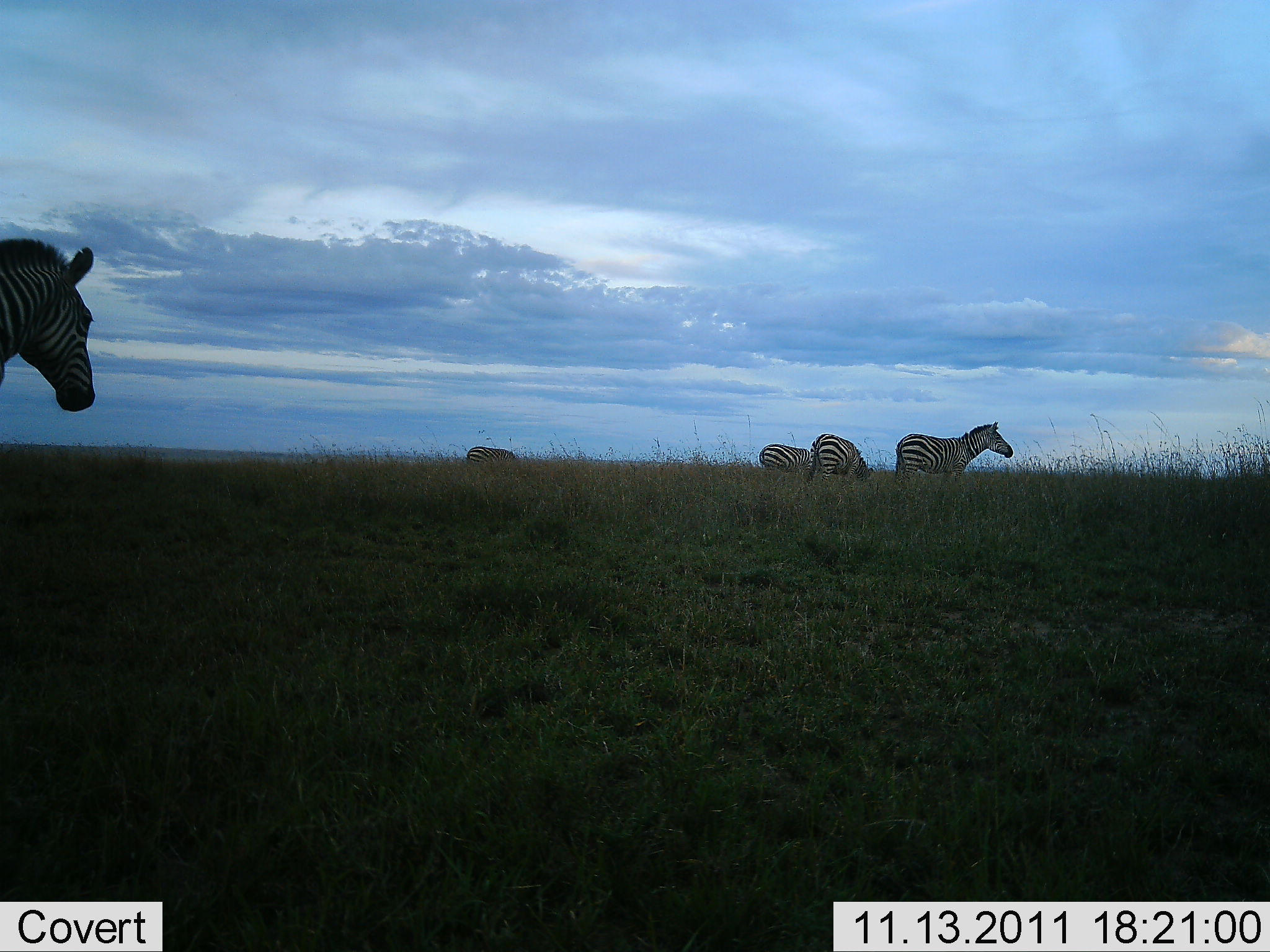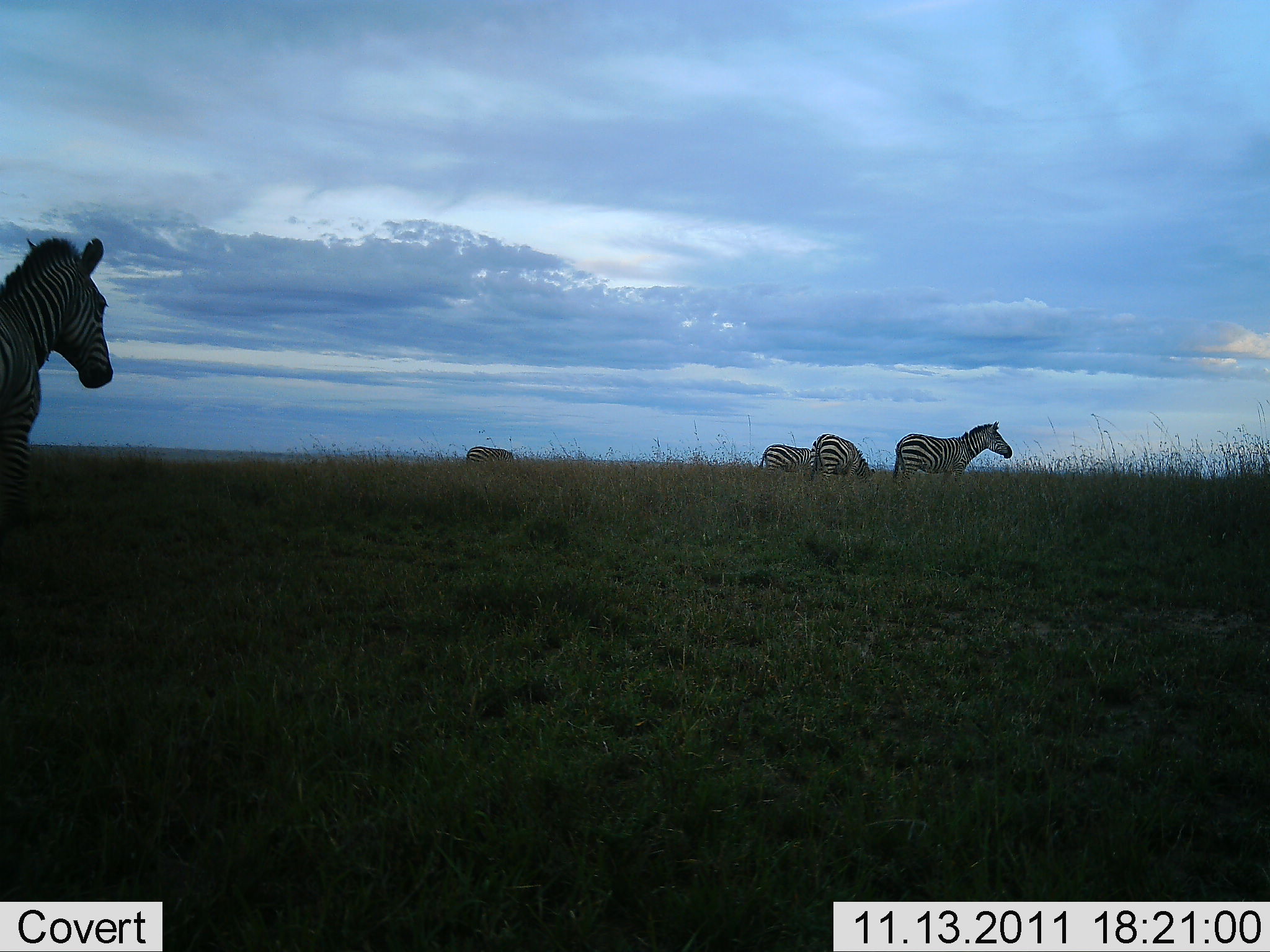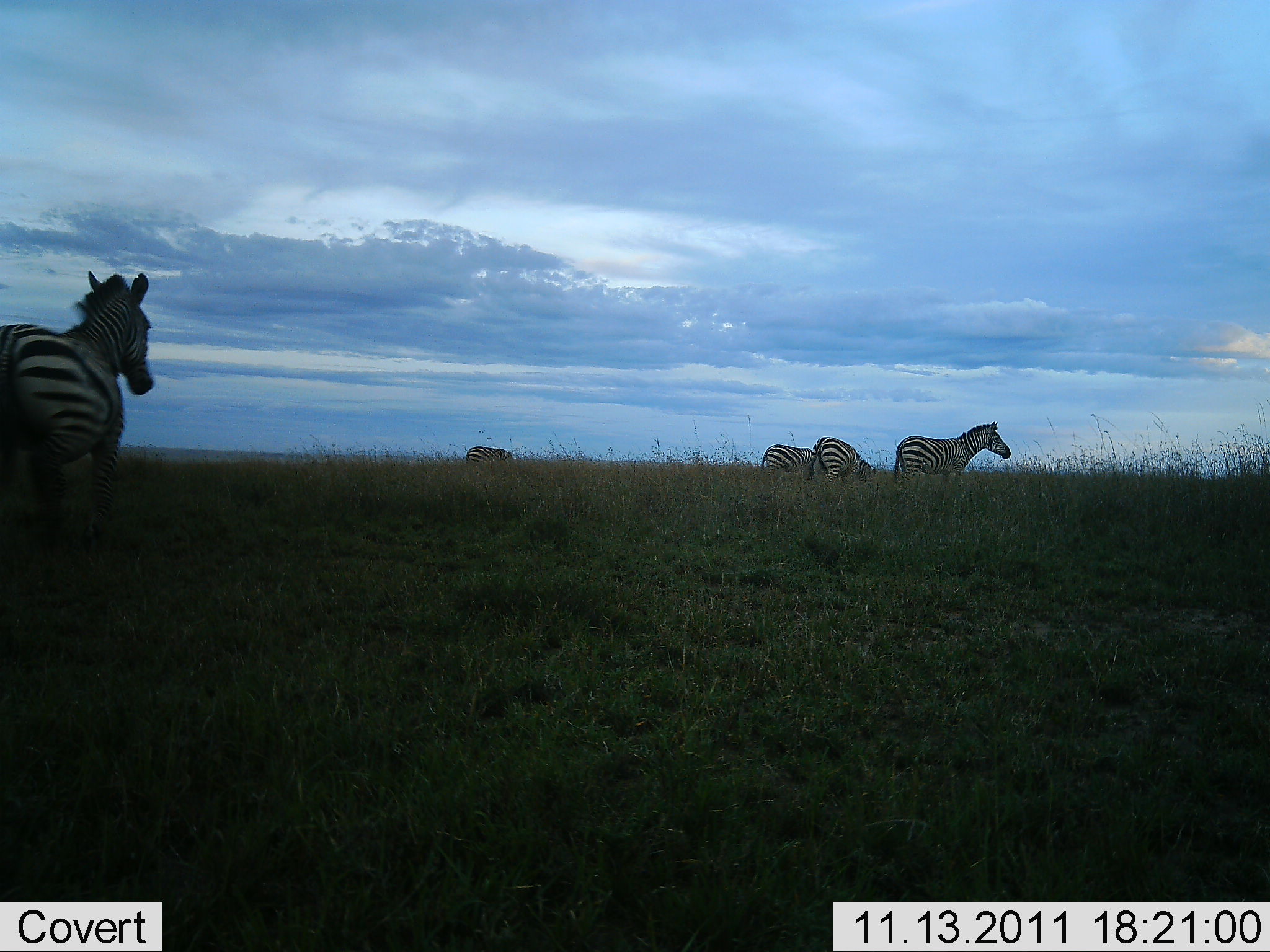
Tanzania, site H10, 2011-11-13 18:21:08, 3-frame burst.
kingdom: Animalia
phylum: Chordata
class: Mammalia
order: Perissodactyla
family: Equidae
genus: Equus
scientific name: Equus quagga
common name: plains zebra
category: zebra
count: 5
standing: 82%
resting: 9%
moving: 45%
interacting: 9%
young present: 0%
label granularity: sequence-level